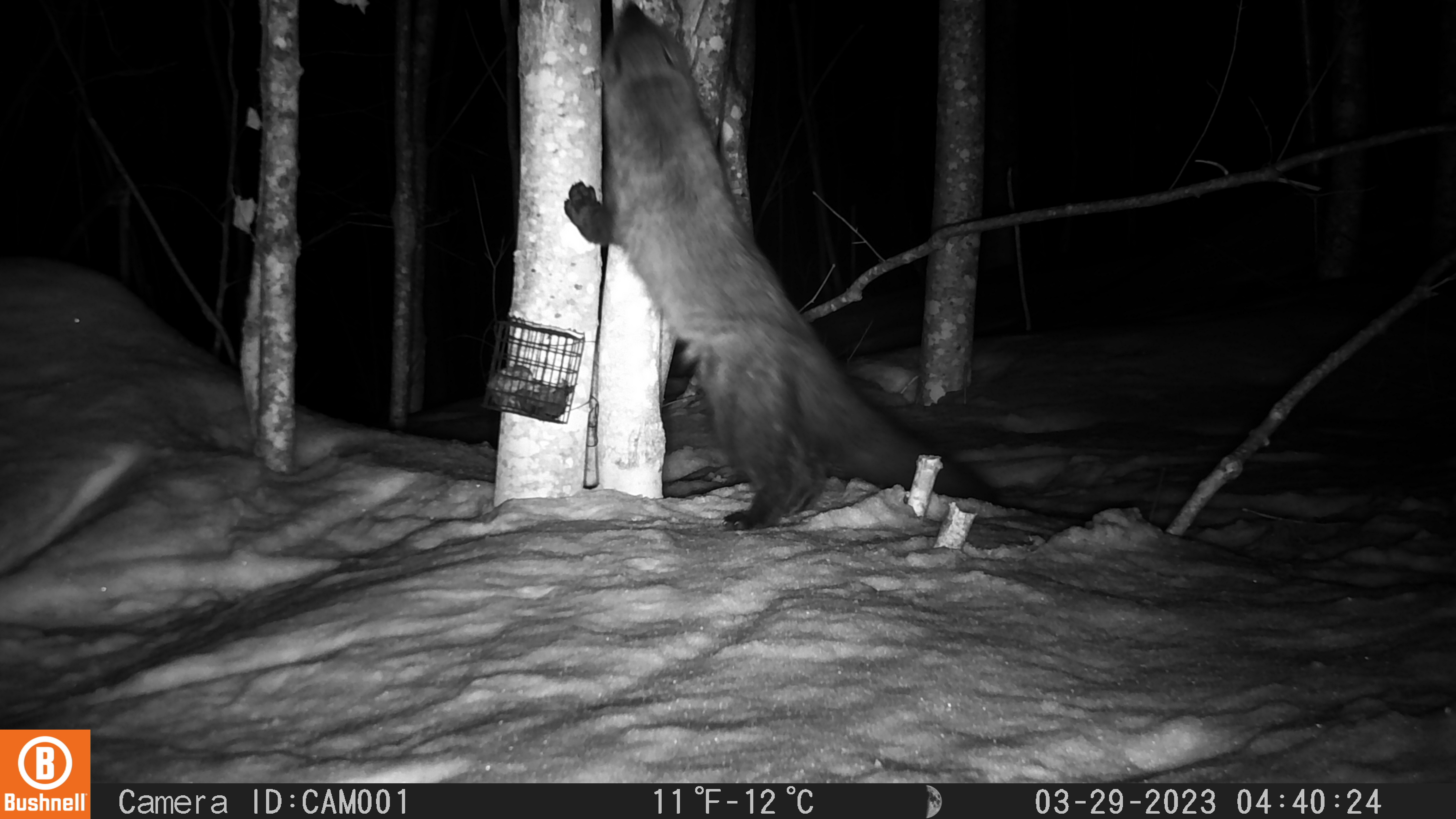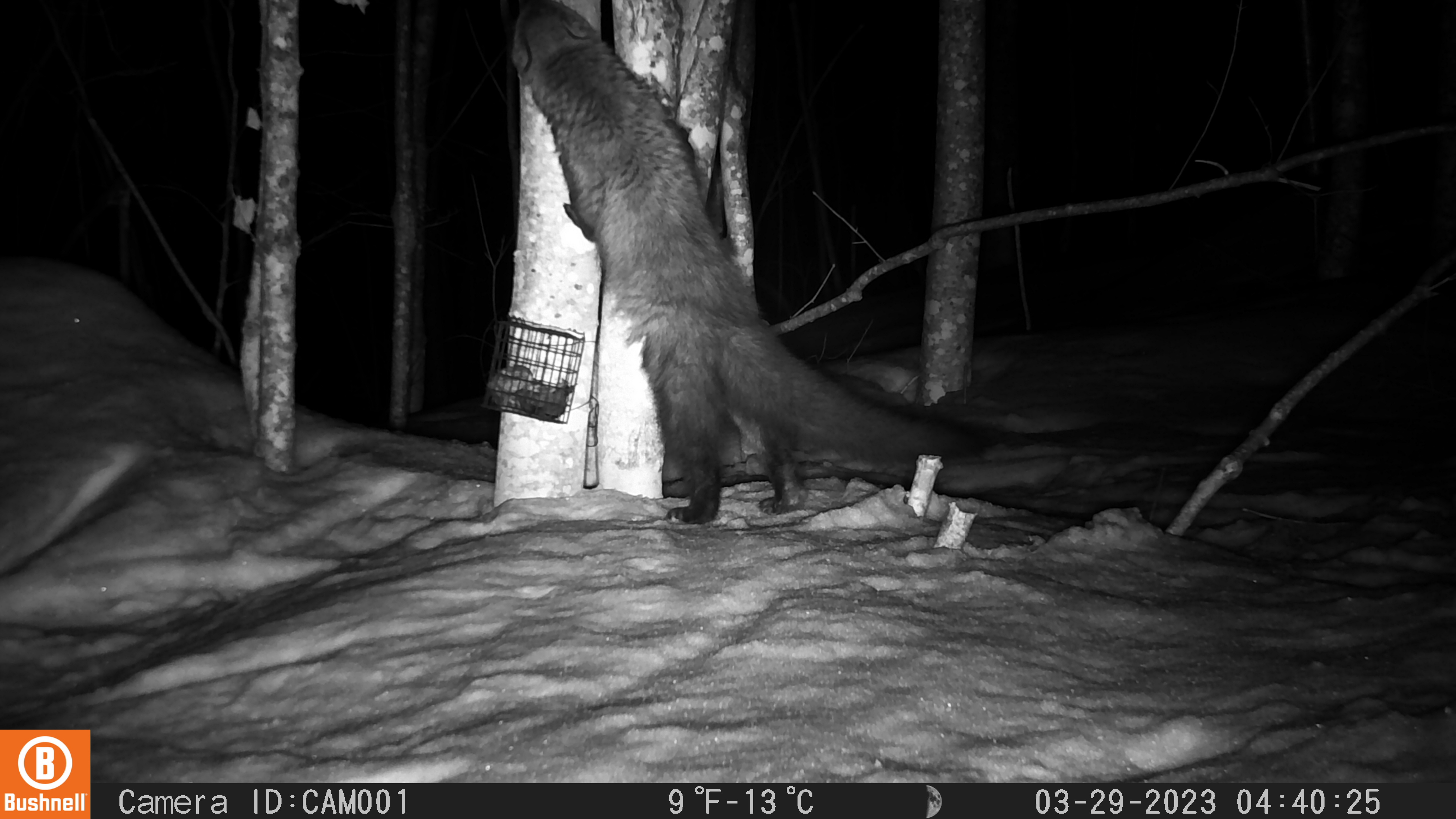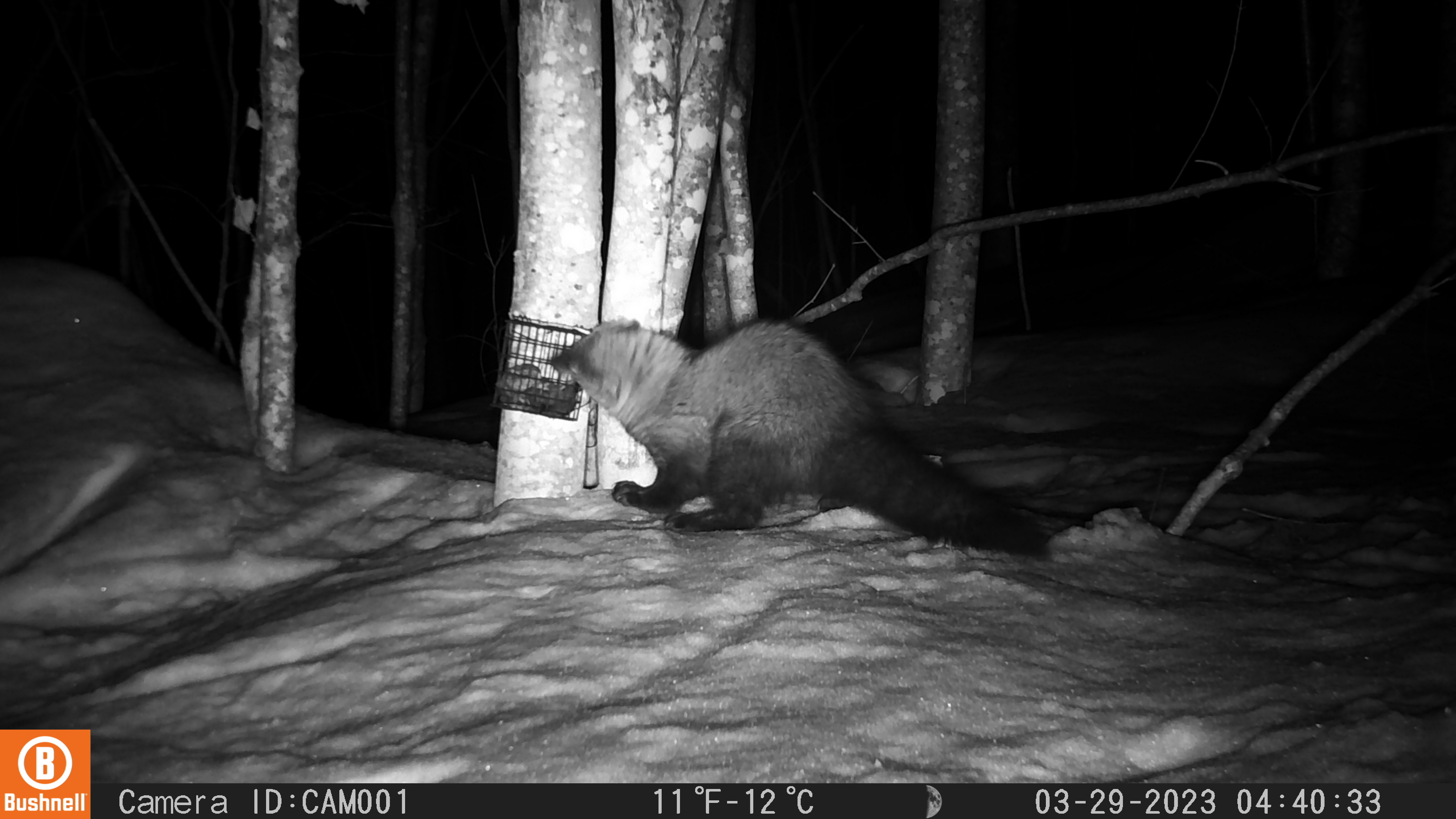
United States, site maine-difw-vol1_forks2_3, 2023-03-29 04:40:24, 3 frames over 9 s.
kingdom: Animalia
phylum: Chordata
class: Mammalia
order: Carnivora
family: Mustelidae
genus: Pekania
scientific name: Pekania pennanti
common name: fisher